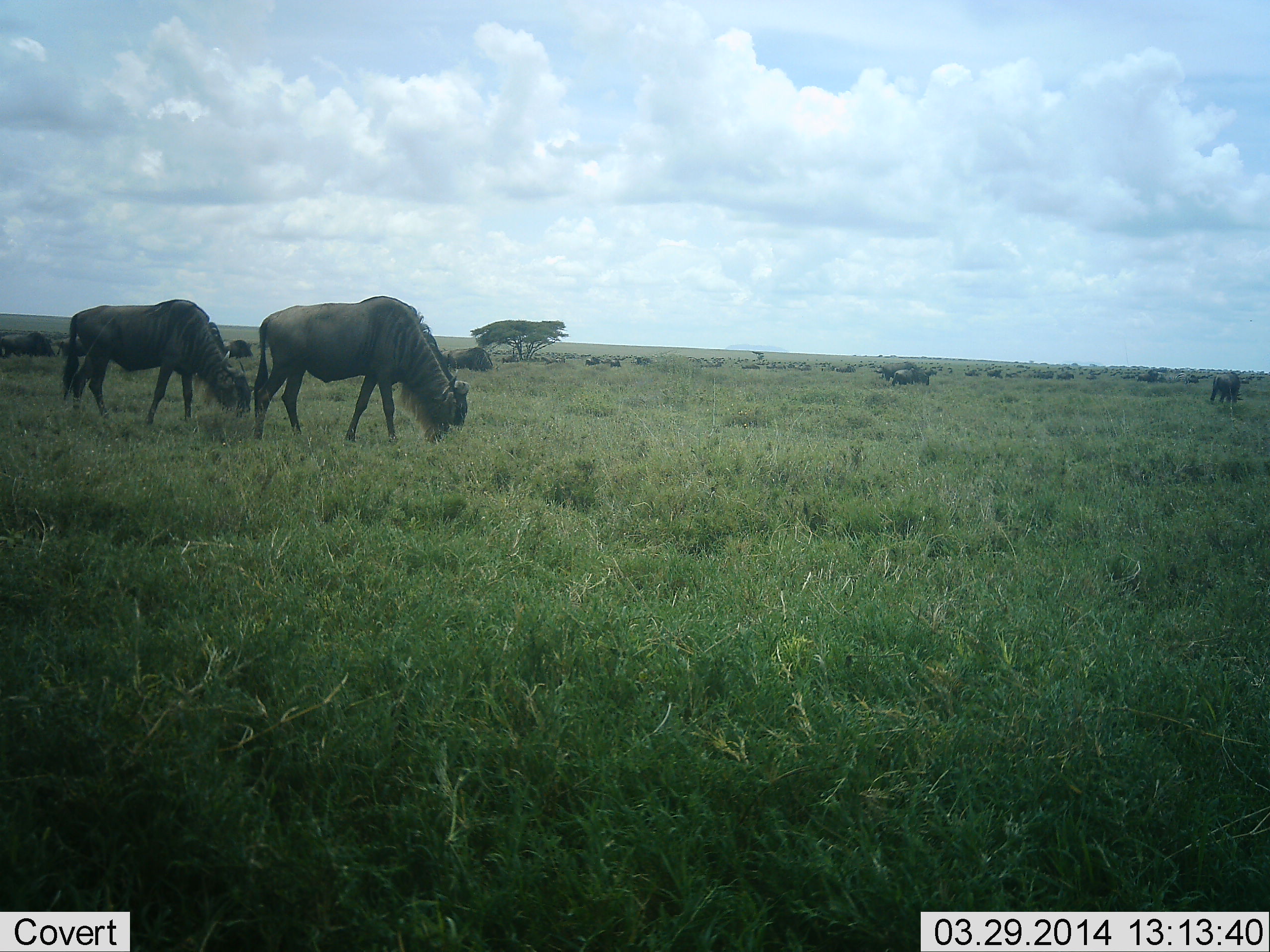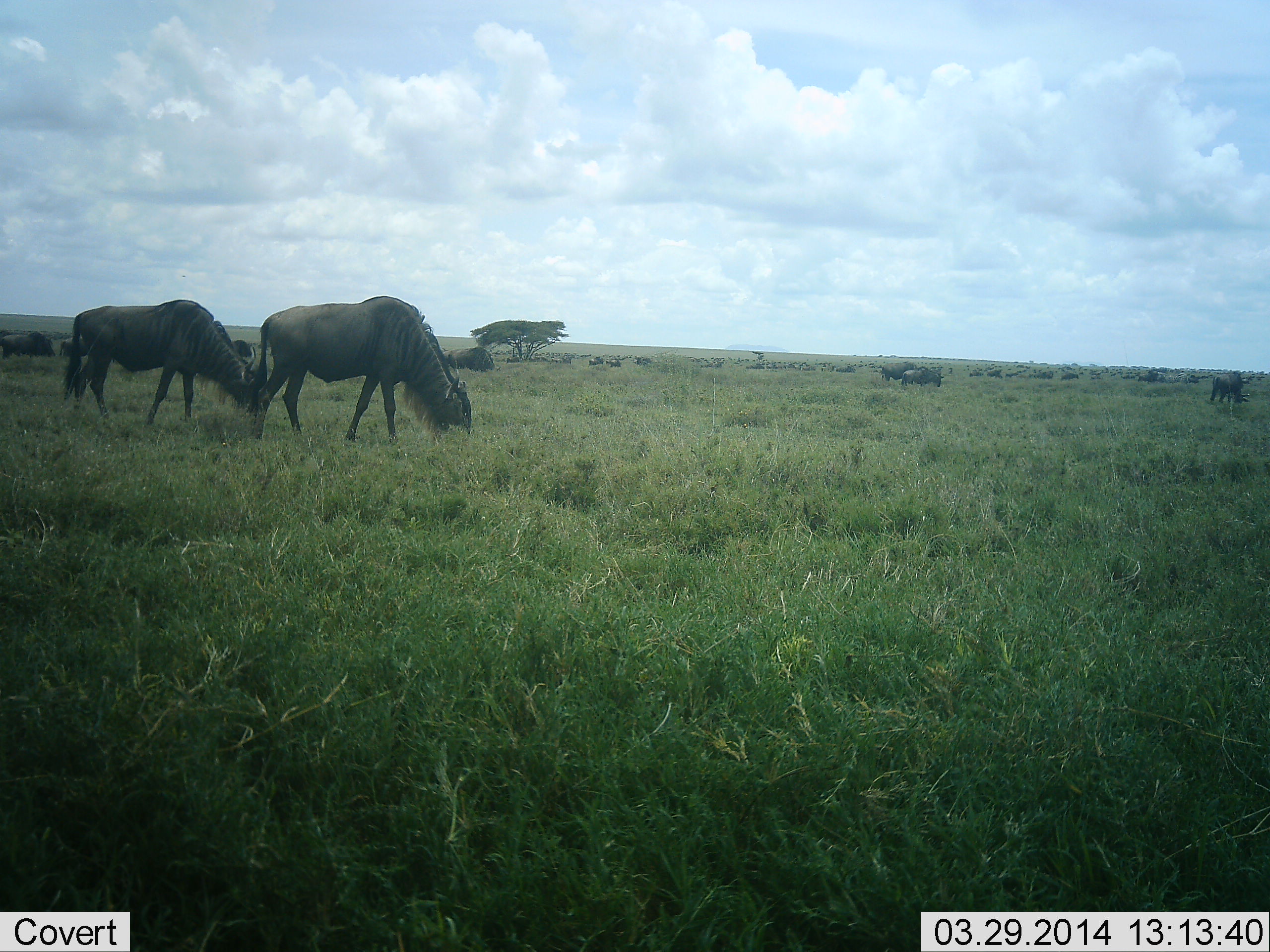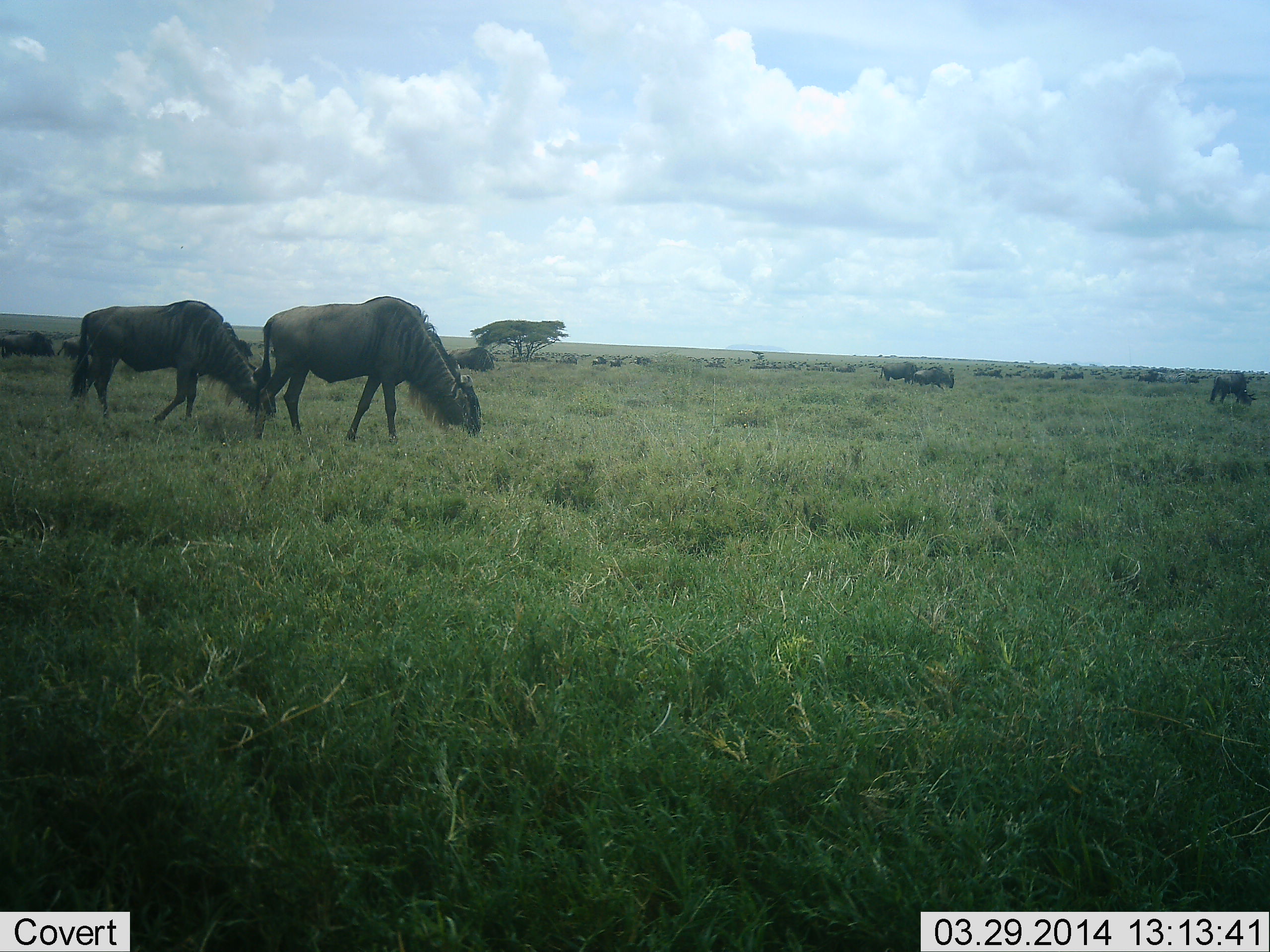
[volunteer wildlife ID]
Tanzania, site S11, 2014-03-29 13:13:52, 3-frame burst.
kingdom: Animalia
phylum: Chordata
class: Mammalia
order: Artiodactyla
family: Bovidae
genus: Connochaetes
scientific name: Connochaetes taurinus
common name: blue wildebeest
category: wildebeest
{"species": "wildebeest (blue wildebeest) (Connochaetes taurinus)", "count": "11-50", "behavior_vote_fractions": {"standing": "10%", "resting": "0%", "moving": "50%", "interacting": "0%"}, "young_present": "0%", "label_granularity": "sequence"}